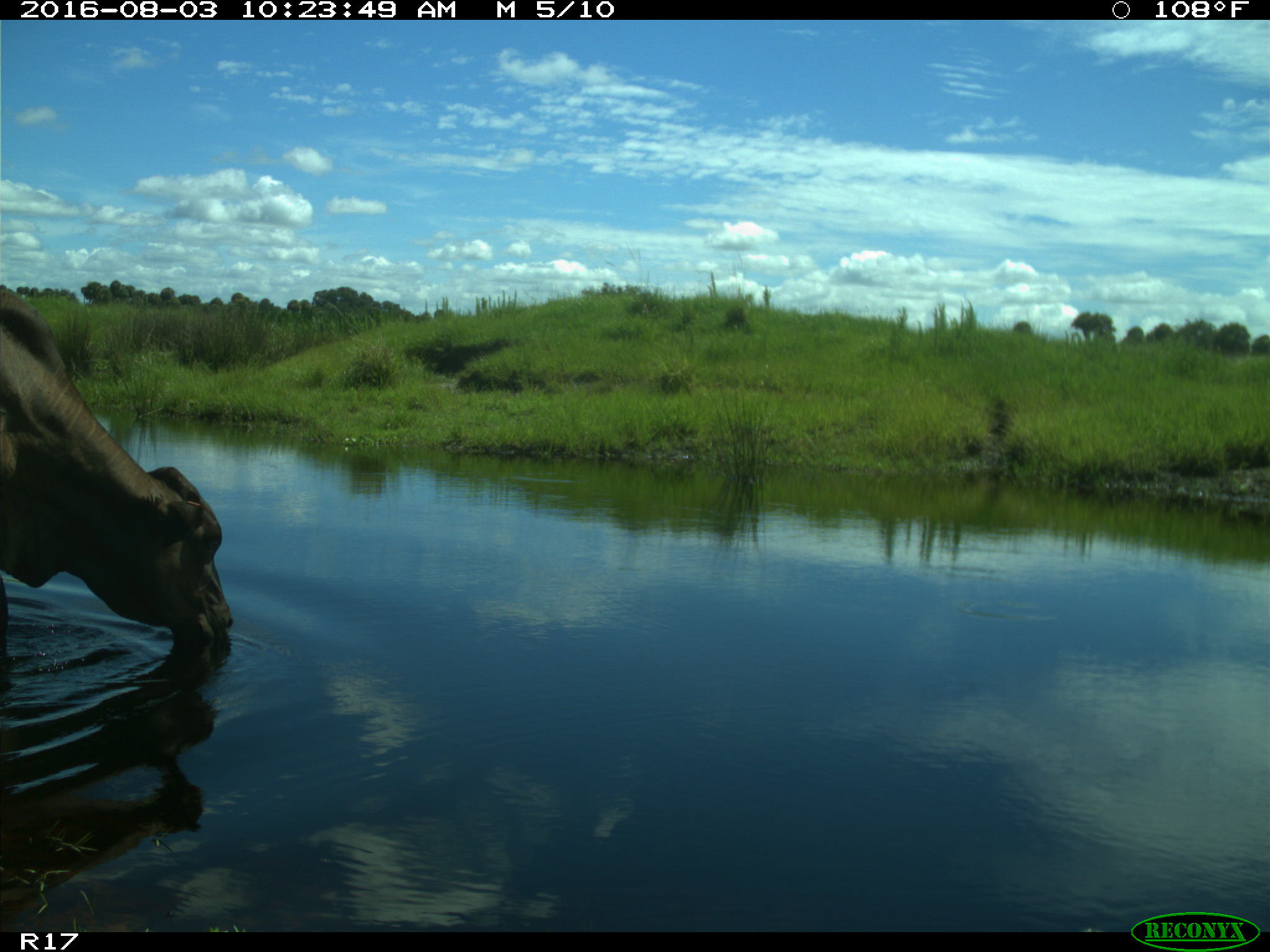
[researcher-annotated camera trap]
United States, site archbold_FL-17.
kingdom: Animalia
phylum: Chordata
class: Mammalia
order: Artiodactyla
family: Bovidae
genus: Bos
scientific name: Bos taurus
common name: domestic cow